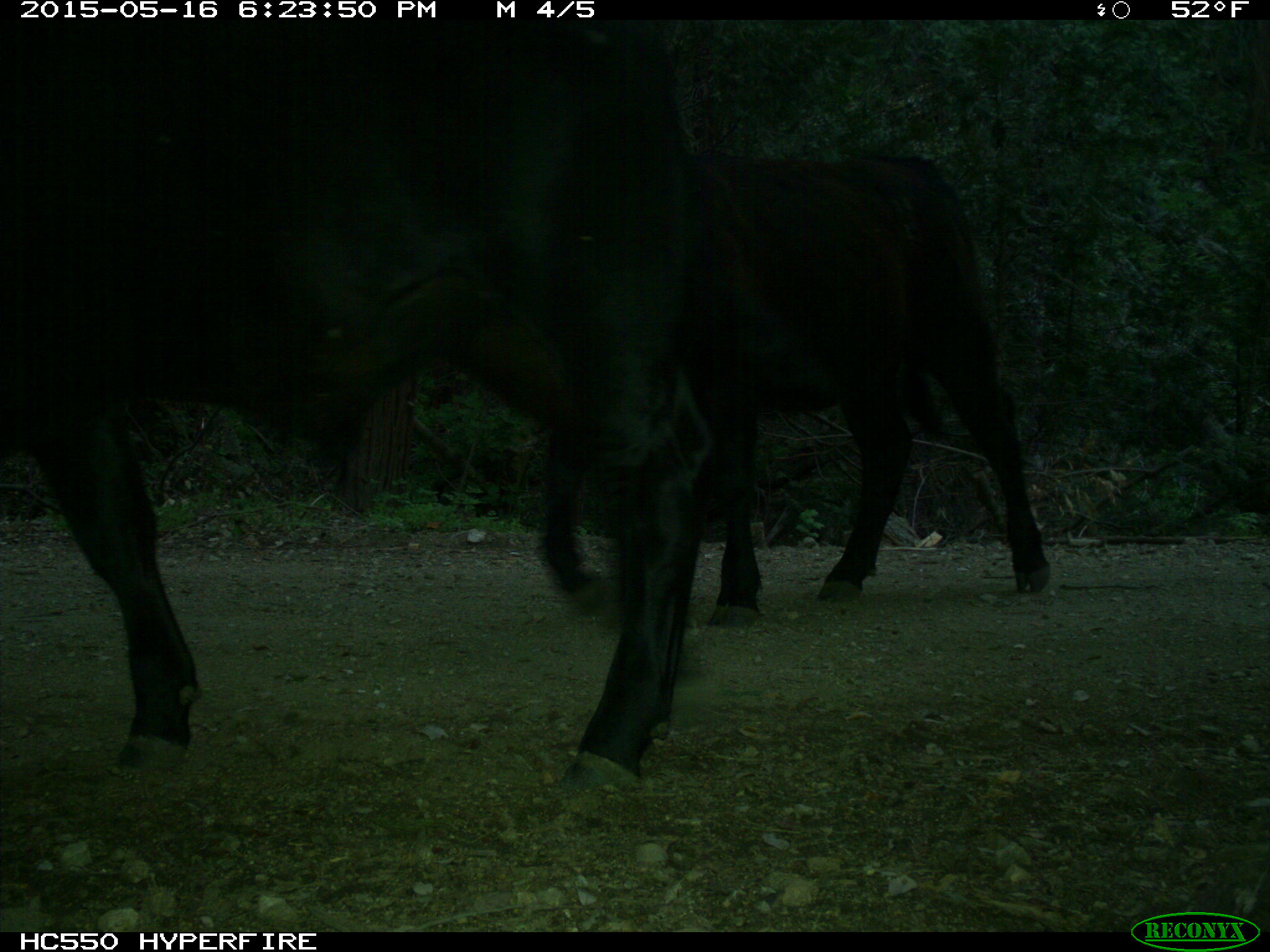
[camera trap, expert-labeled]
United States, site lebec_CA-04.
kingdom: Animalia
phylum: Chordata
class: Mammalia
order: Artiodactyla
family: Bovidae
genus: Bos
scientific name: Bos taurus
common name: domestic cow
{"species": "Bos taurus (domestic cow)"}